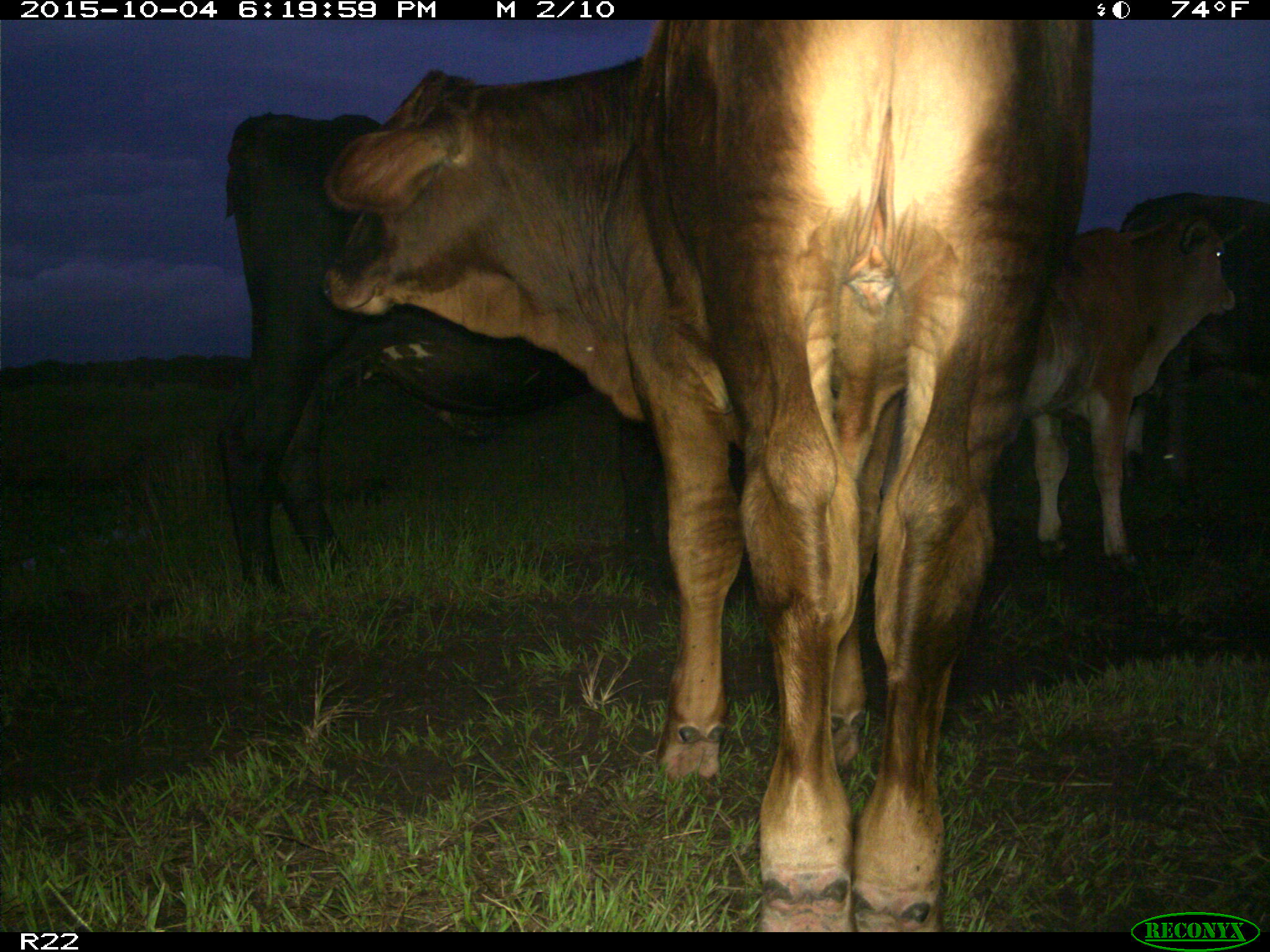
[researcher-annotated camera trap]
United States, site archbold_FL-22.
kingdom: Animalia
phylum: Chordata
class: Mammalia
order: Artiodactyla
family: Bovidae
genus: Bos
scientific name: Bos taurus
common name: domestic cow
Bos taurus (domestic cow).